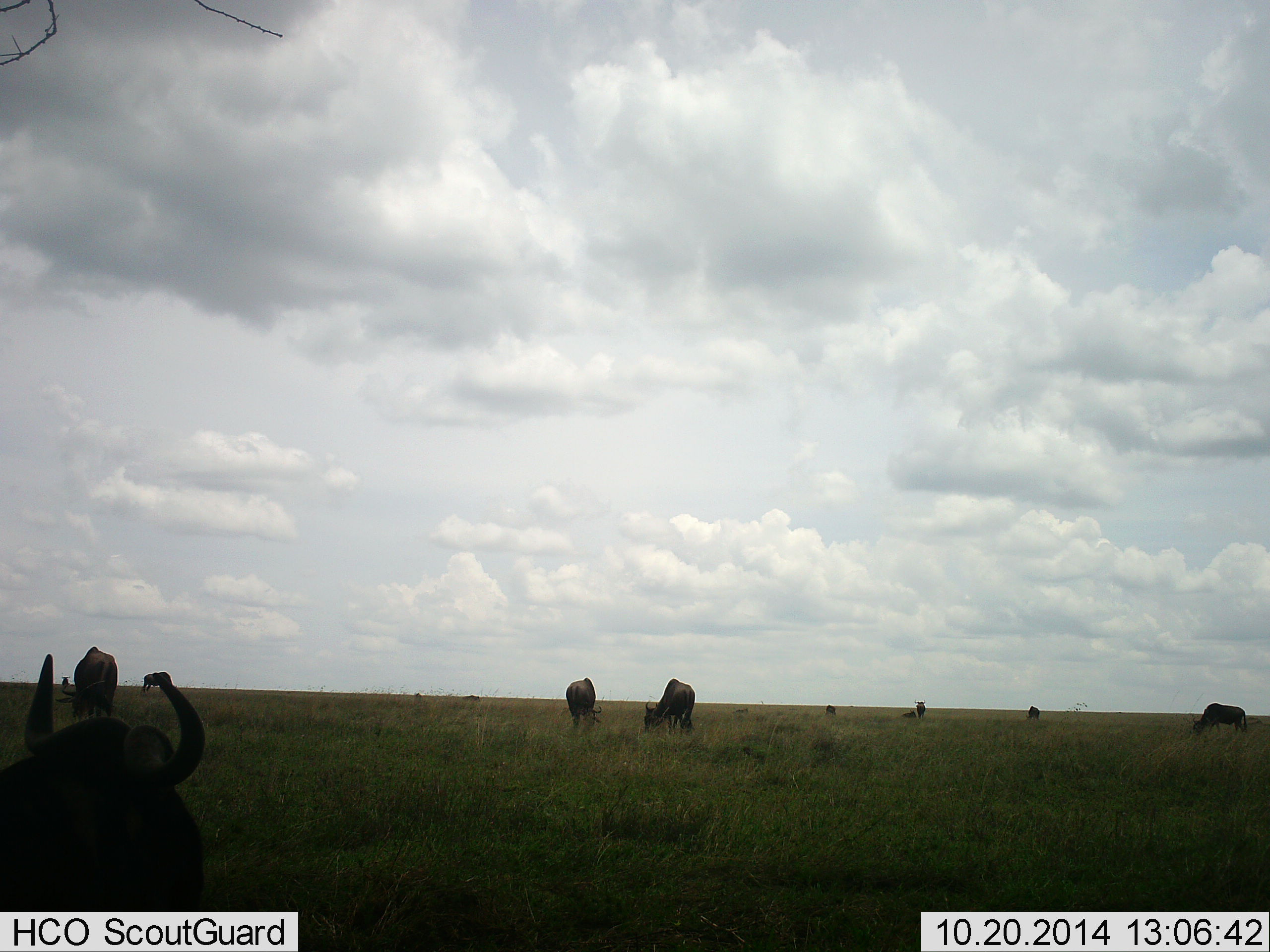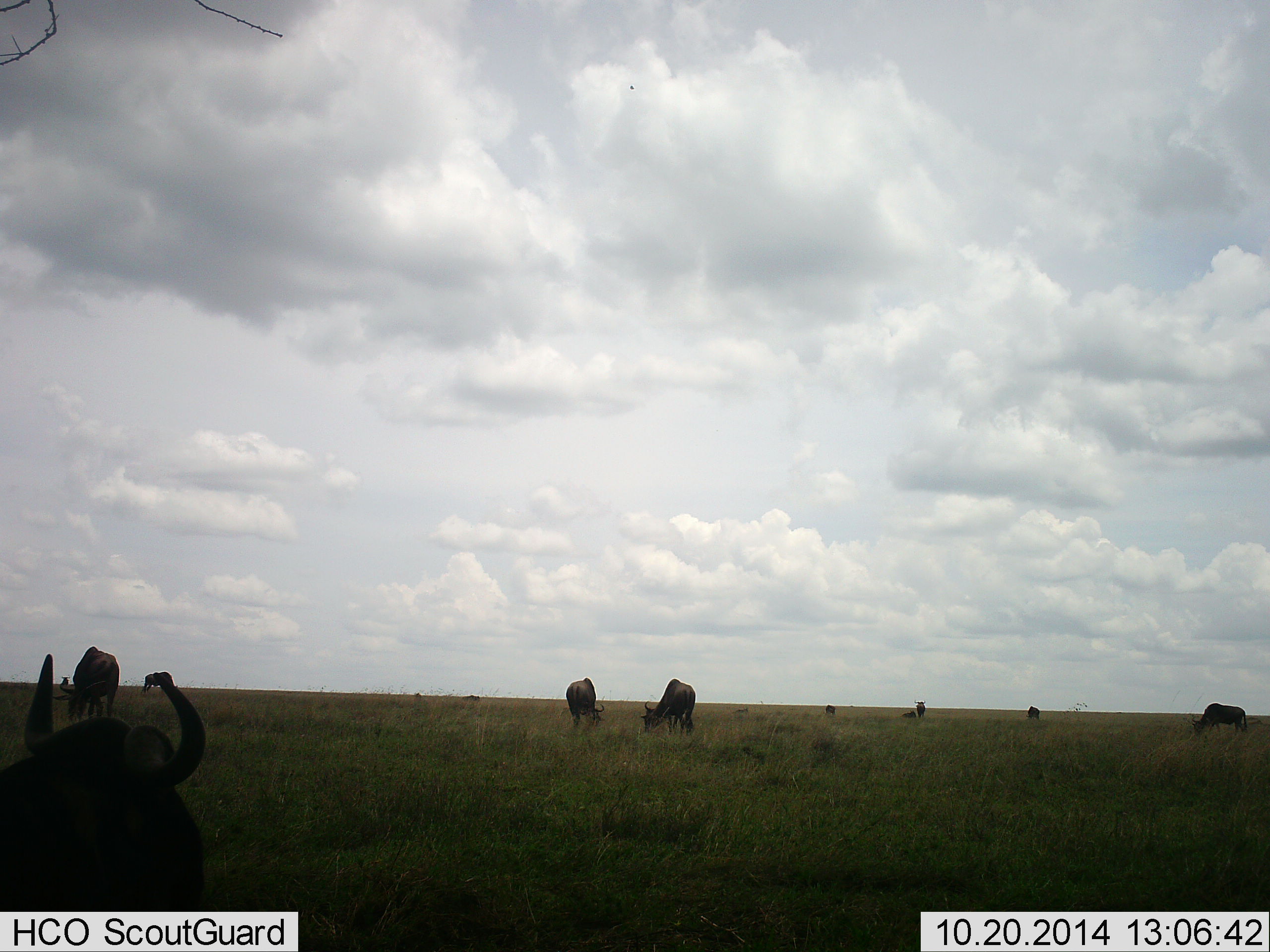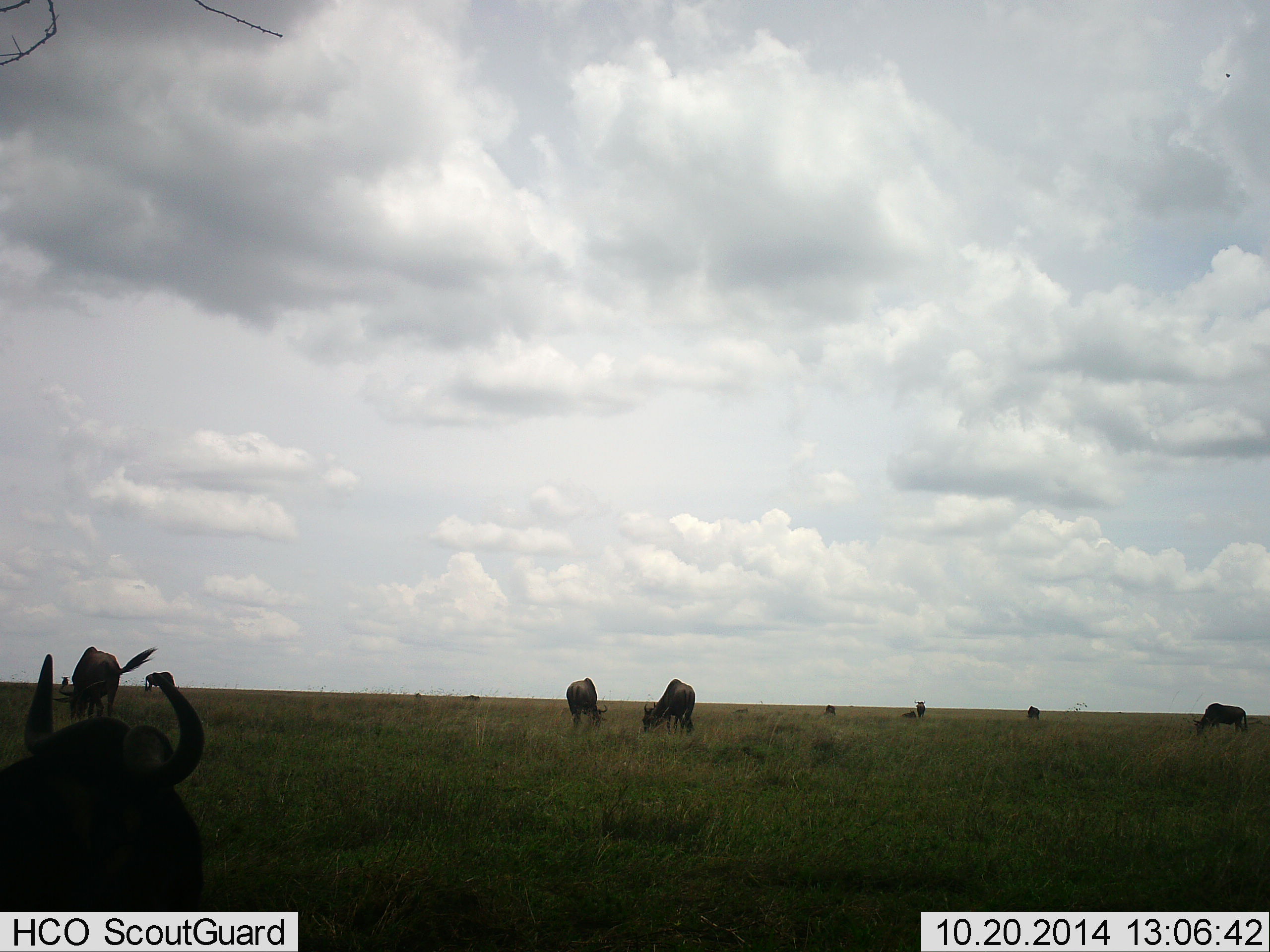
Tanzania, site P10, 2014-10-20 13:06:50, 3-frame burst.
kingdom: Animalia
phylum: Chordata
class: Mammalia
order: Artiodactyla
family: Bovidae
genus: Connochaetes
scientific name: Connochaetes taurinus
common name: blue wildebeest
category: wildebeest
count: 9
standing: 50%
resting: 30%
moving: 10%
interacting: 0%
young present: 0%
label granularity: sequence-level